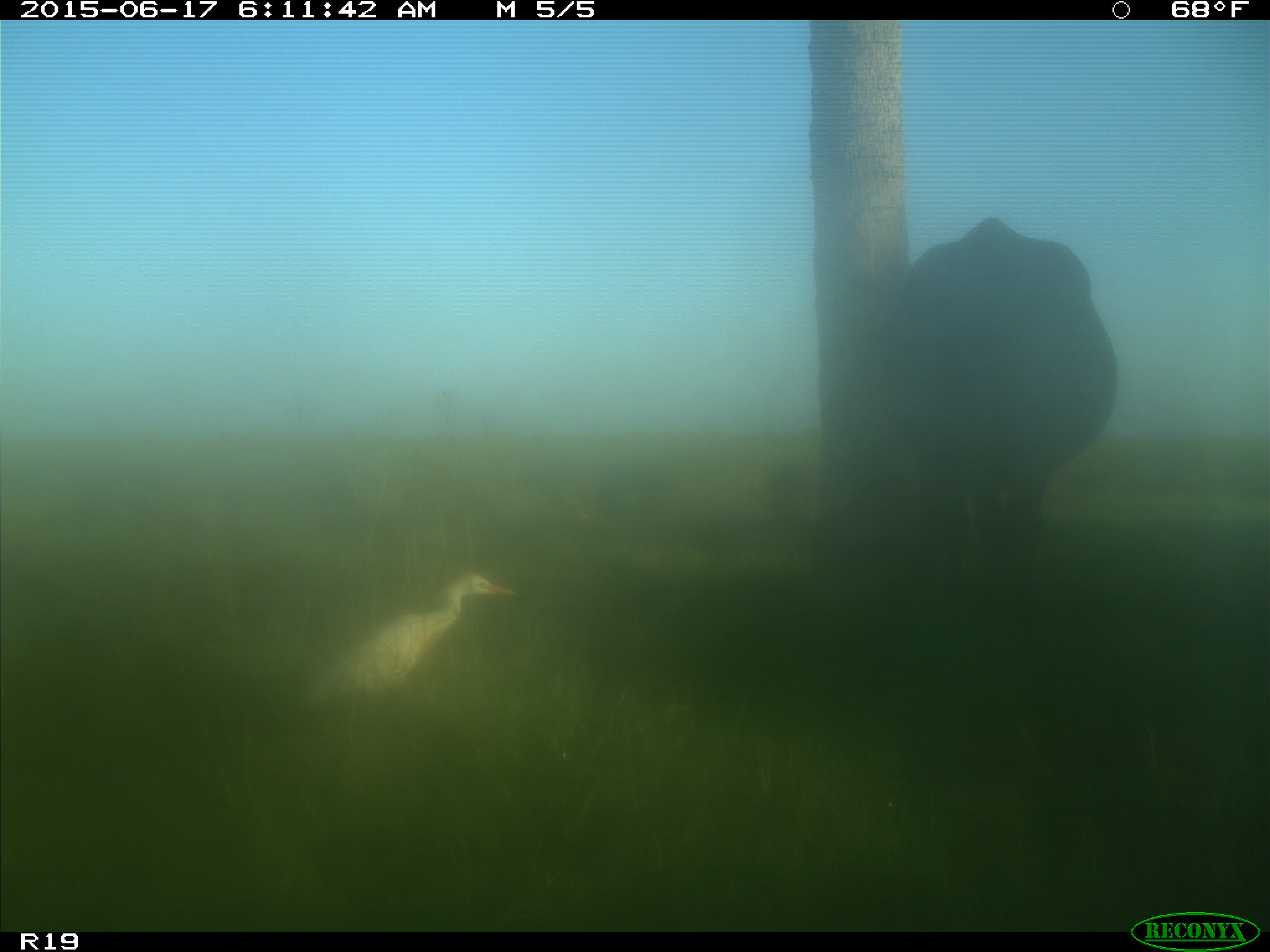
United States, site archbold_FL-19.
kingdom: Animalia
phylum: Chordata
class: Mammalia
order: Artiodactyla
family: Bovidae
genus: Bos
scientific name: Bos taurus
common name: domestic cow